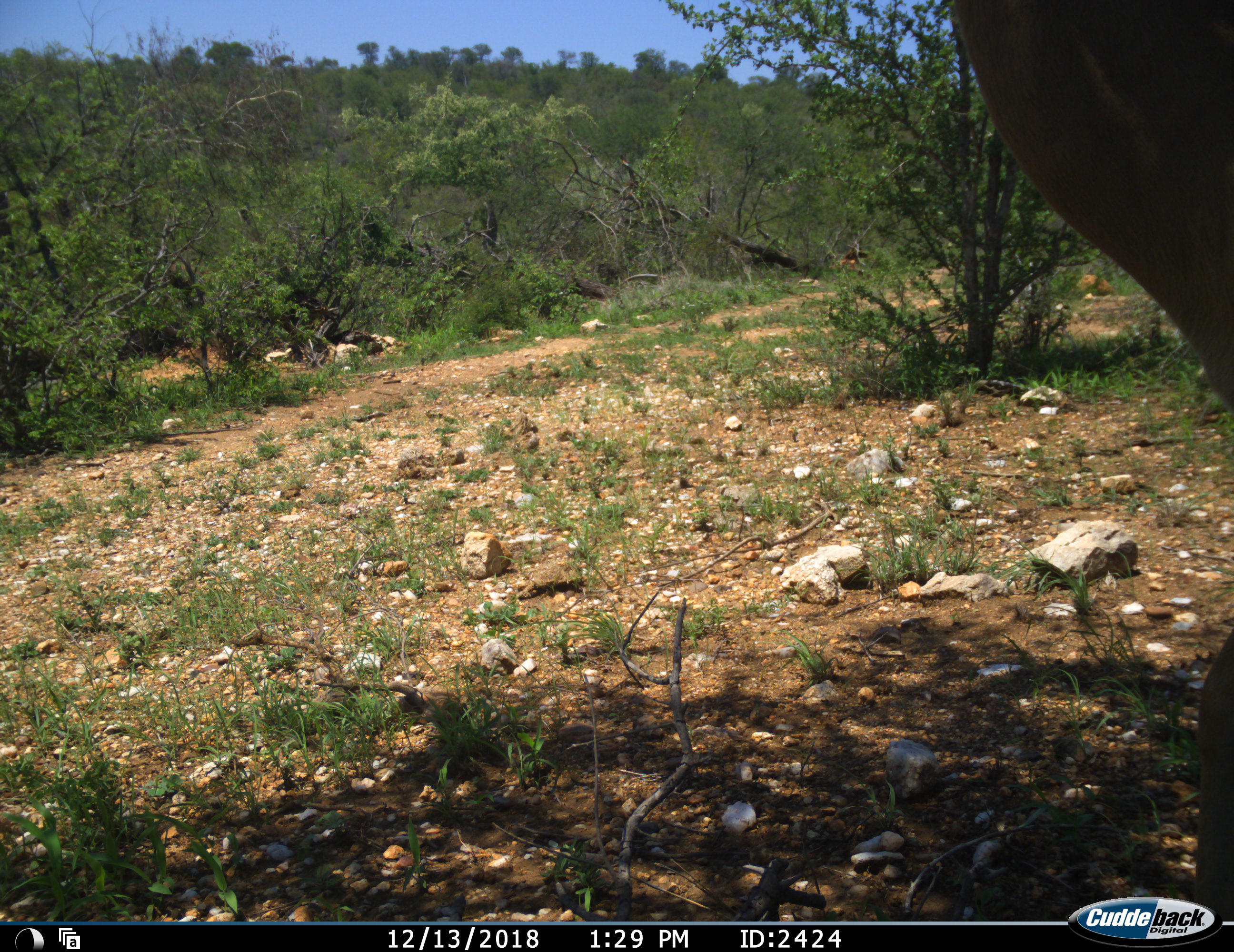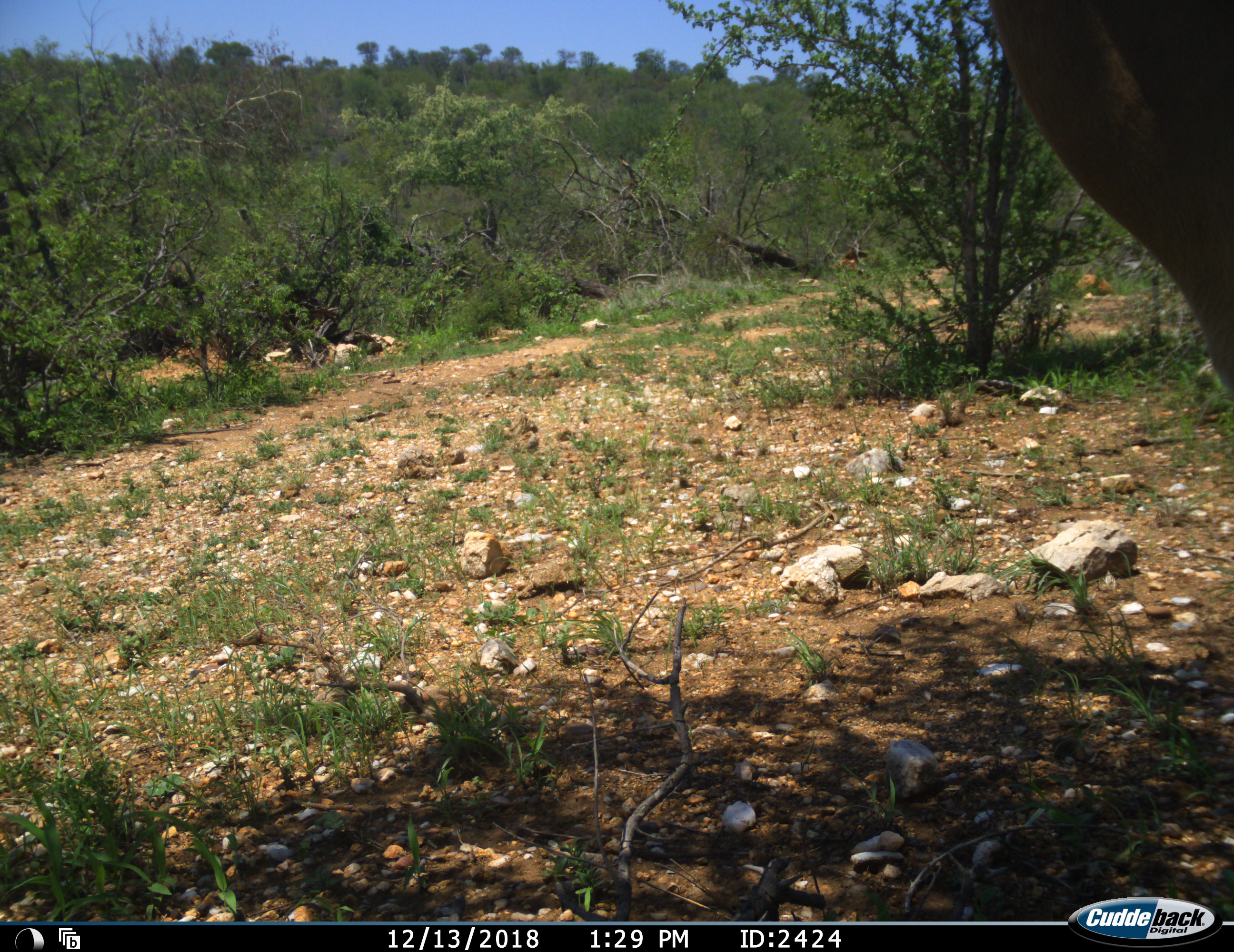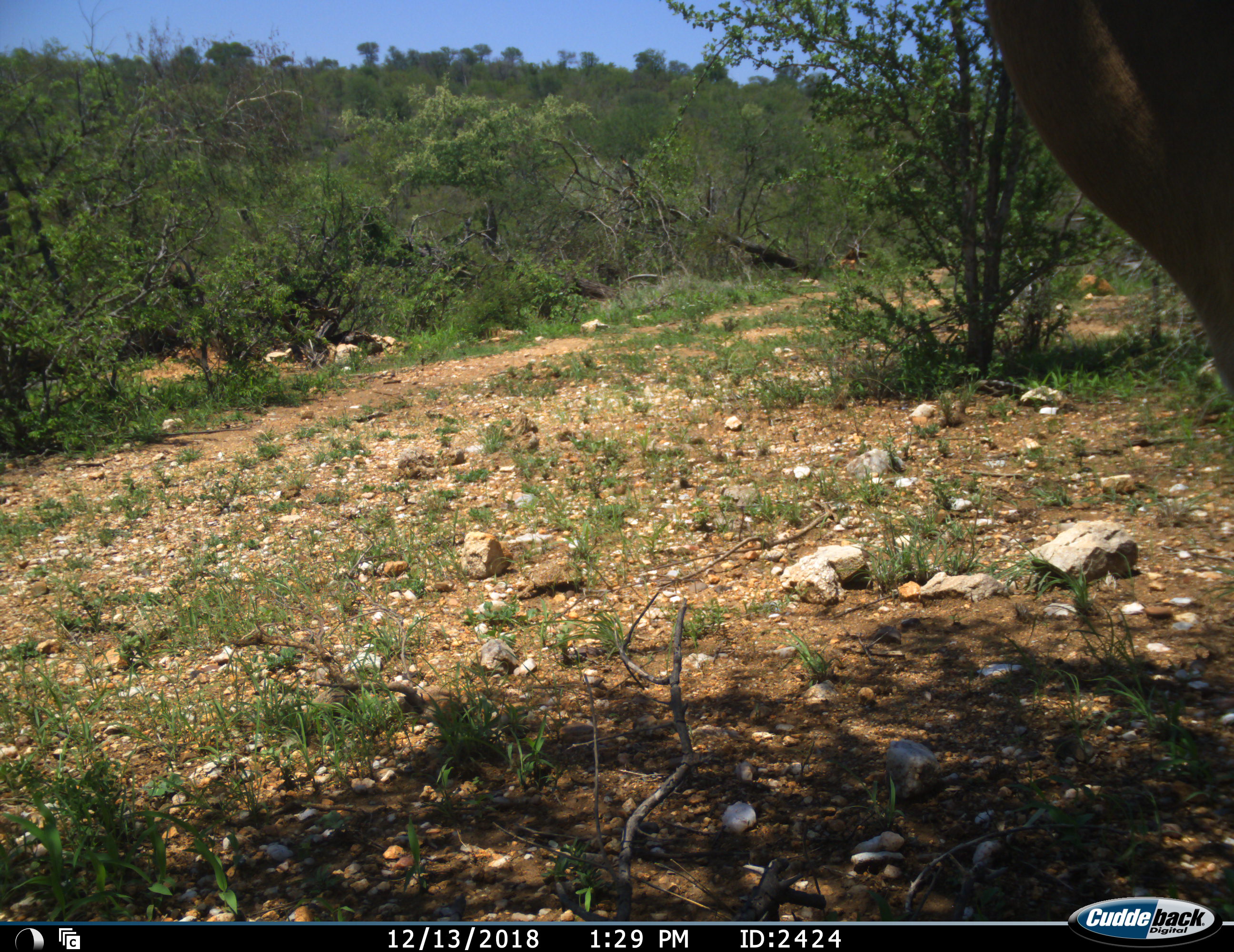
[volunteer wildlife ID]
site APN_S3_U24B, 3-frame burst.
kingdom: Animalia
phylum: Chordata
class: Mammalia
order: Artiodactyla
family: Bovidae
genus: Tragelaphus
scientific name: Tragelaphus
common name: kudu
Kudu (Tragelaphus), count 1. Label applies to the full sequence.